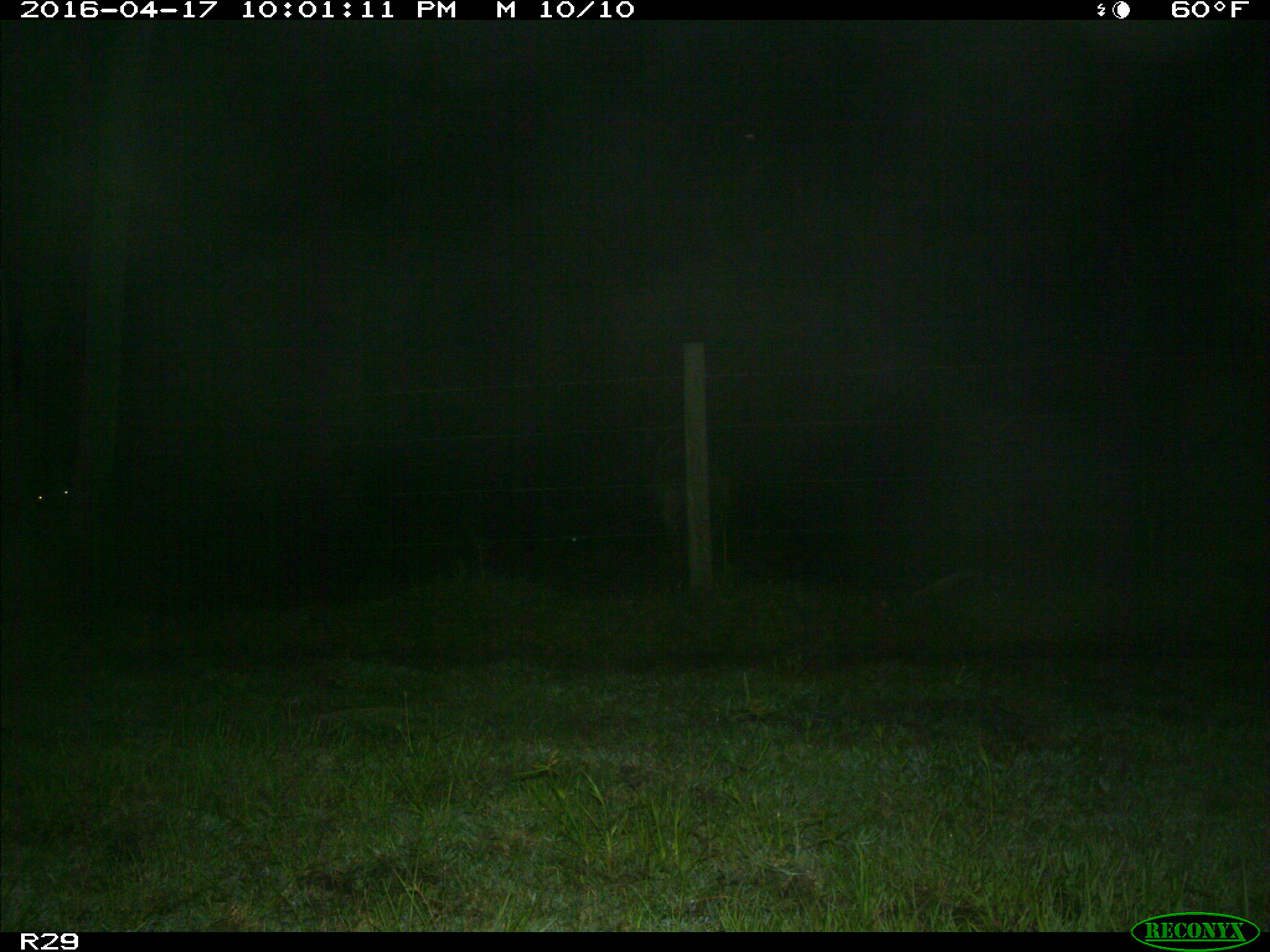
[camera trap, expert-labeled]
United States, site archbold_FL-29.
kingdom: Animalia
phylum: Chordata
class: Mammalia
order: Artiodactyla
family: Bovidae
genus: Bos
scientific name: Bos taurus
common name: domestic cow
Bos taurus (domestic cow).